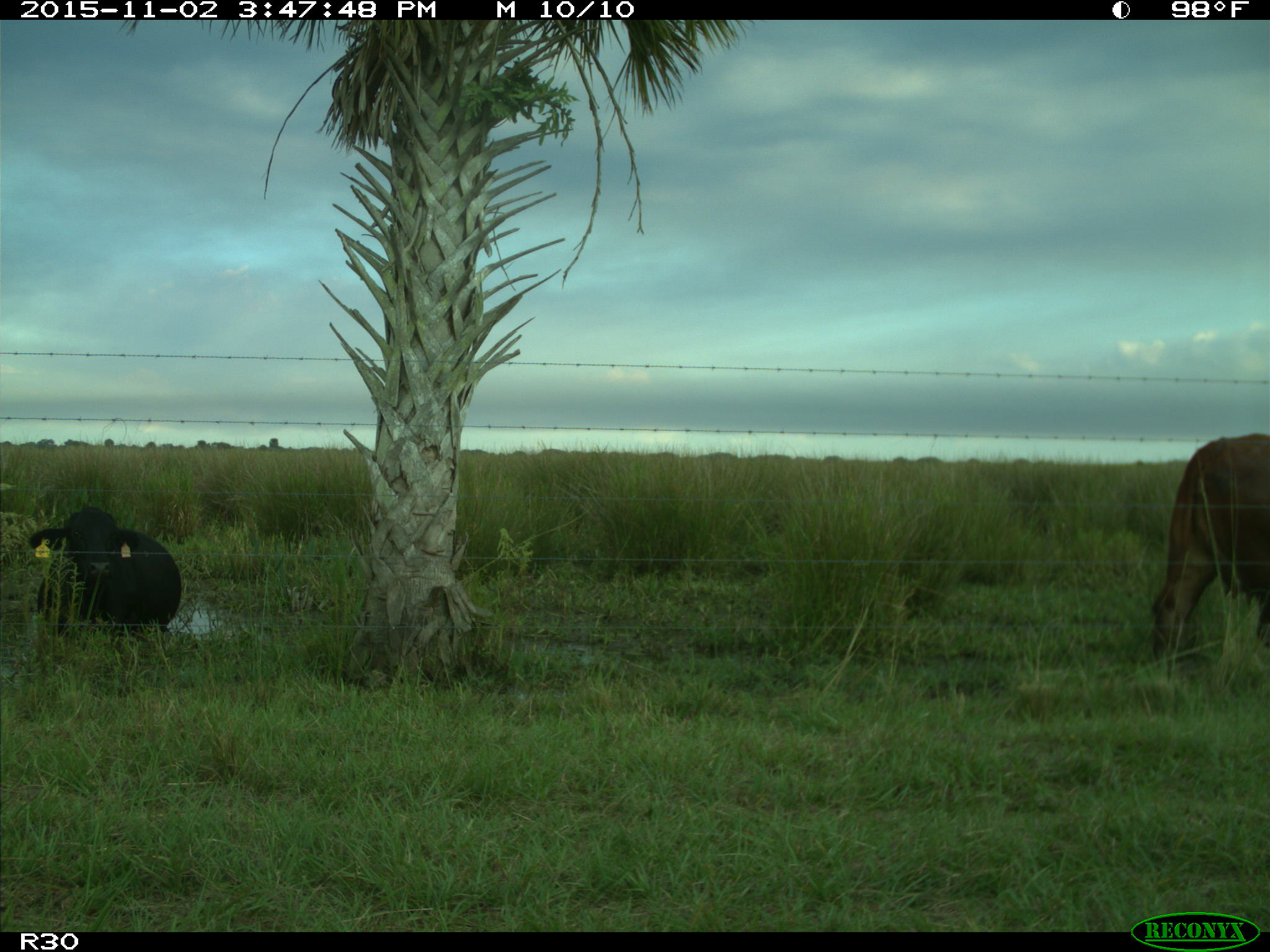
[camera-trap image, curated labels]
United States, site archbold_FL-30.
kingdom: Animalia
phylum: Chordata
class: Mammalia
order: Artiodactyla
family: Bovidae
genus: Bos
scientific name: Bos taurus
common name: domestic cow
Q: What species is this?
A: Bos taurus (domestic cow).